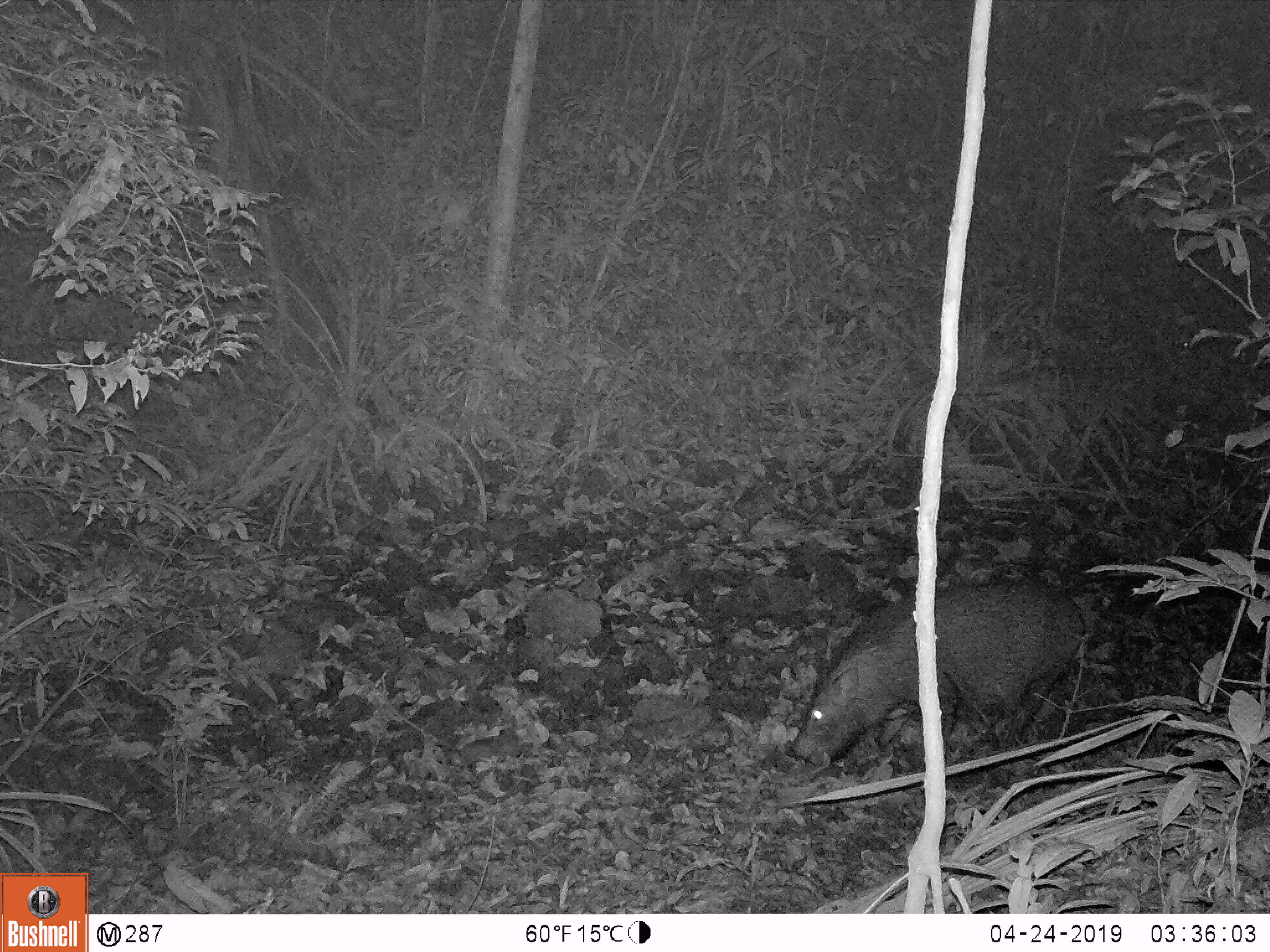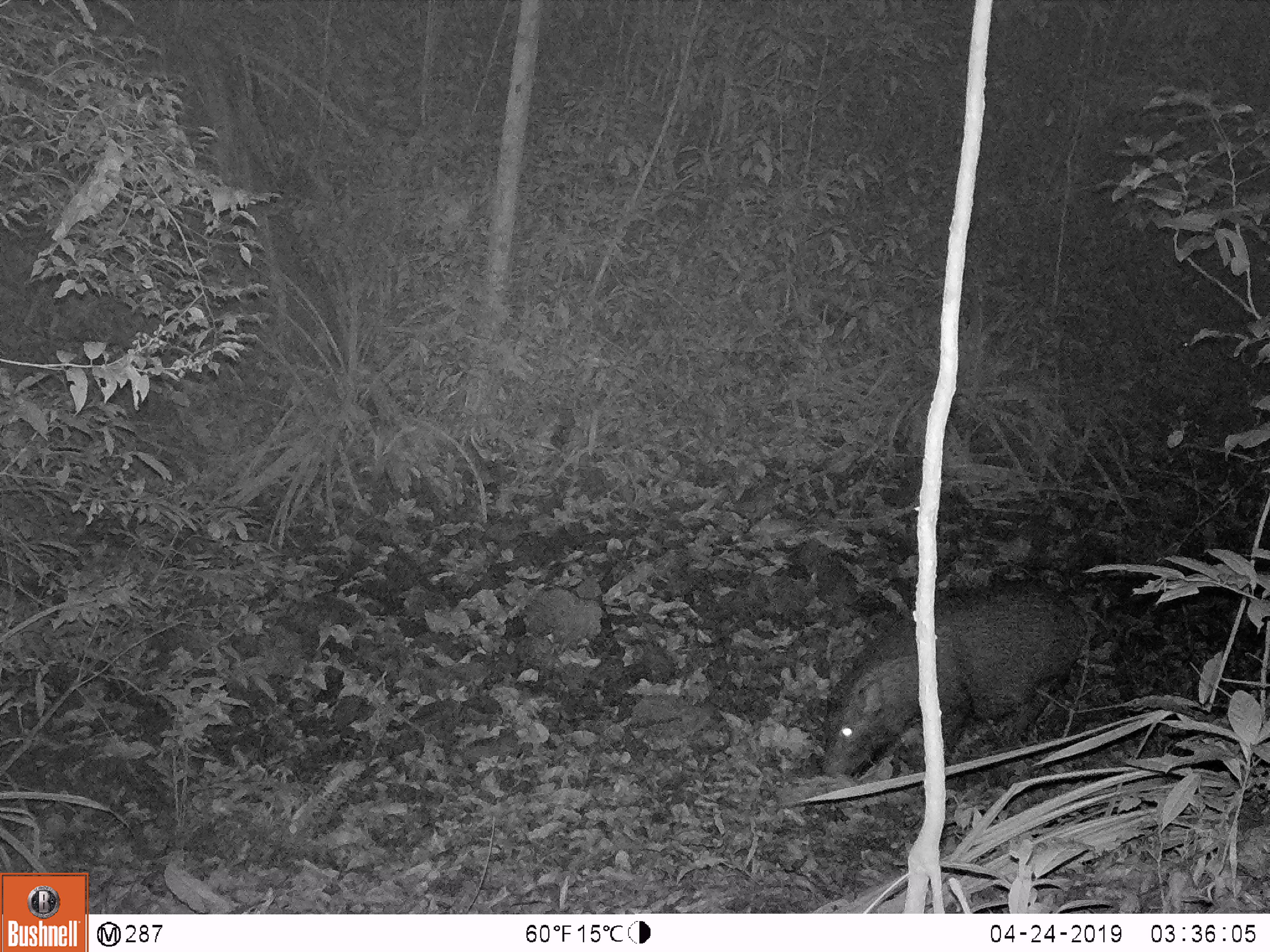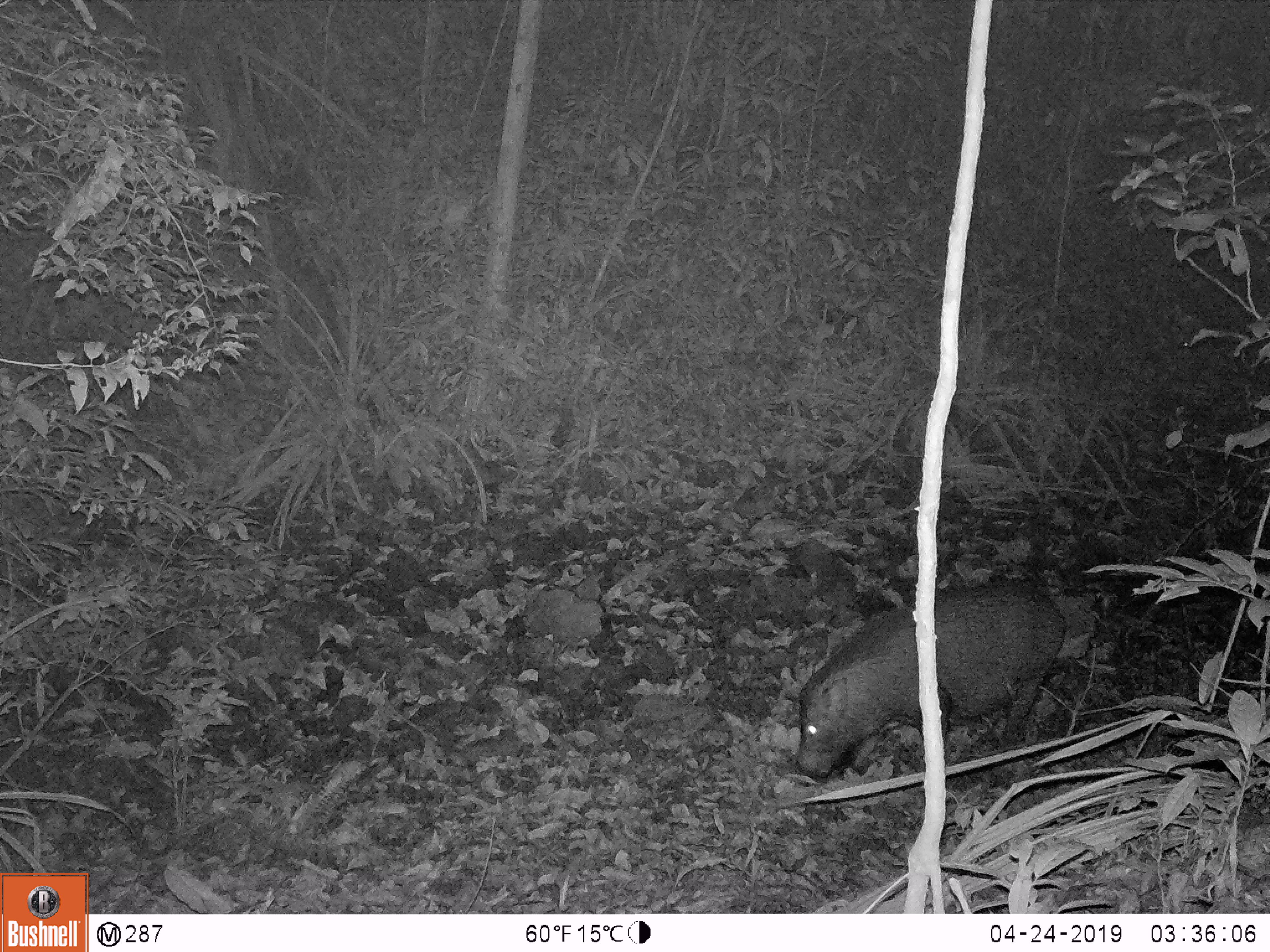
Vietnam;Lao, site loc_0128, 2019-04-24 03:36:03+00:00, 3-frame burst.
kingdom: Animalia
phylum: Chordata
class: Mammalia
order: Artiodactyla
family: Suidae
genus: Sus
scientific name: Sus scrofa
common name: eurasian wild pig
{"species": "eurasian wild pig (Sus scrofa)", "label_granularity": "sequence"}